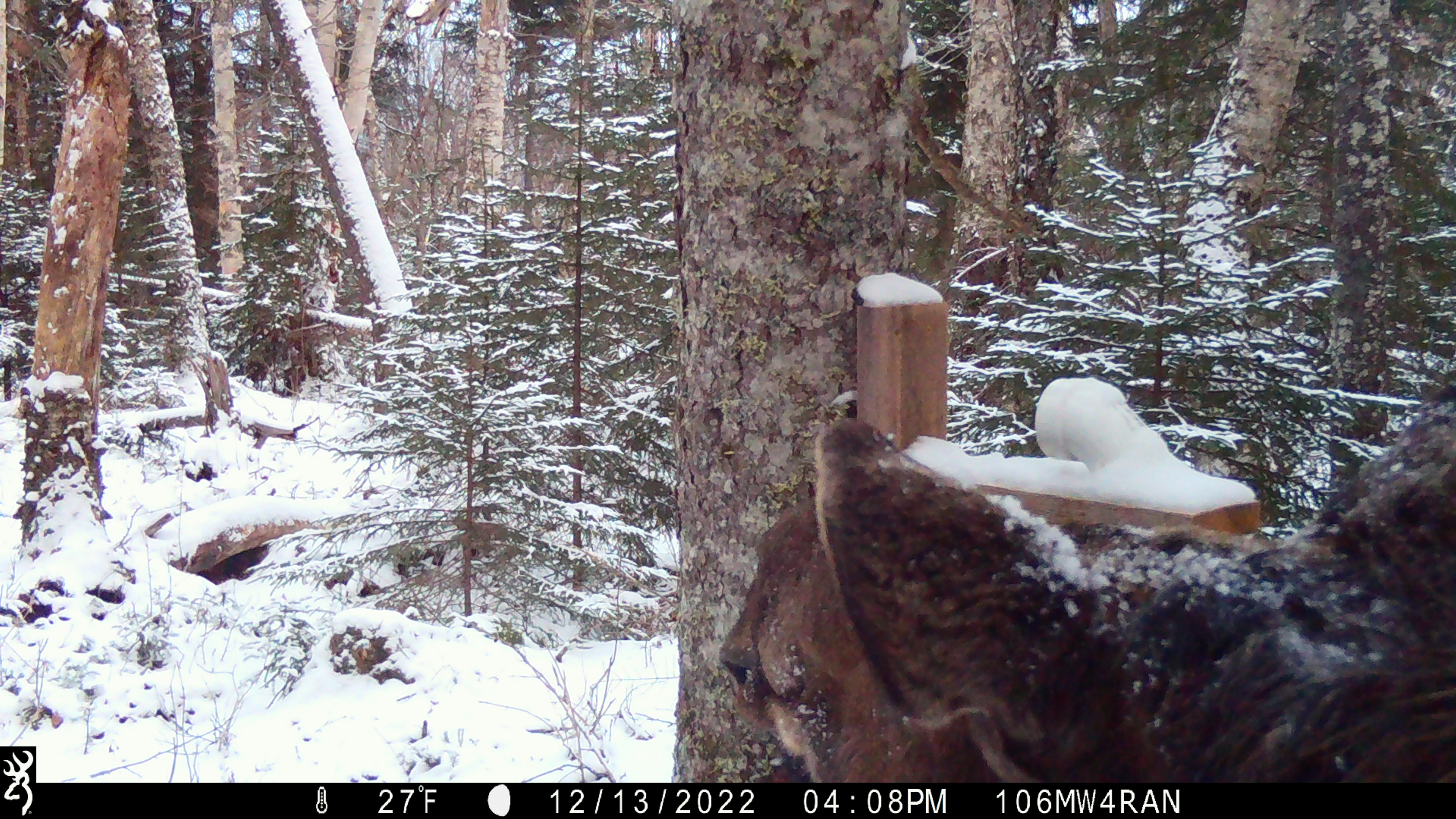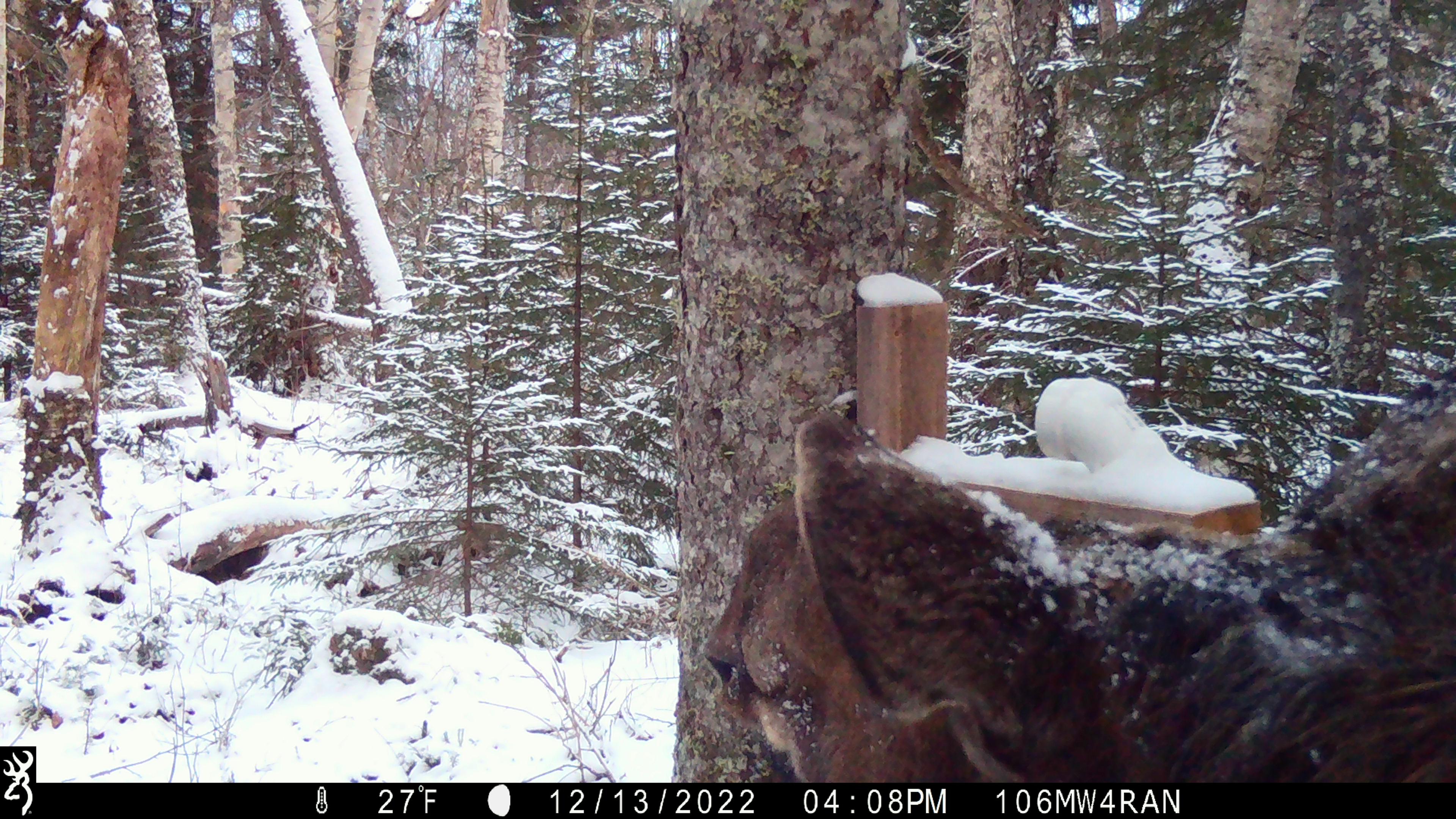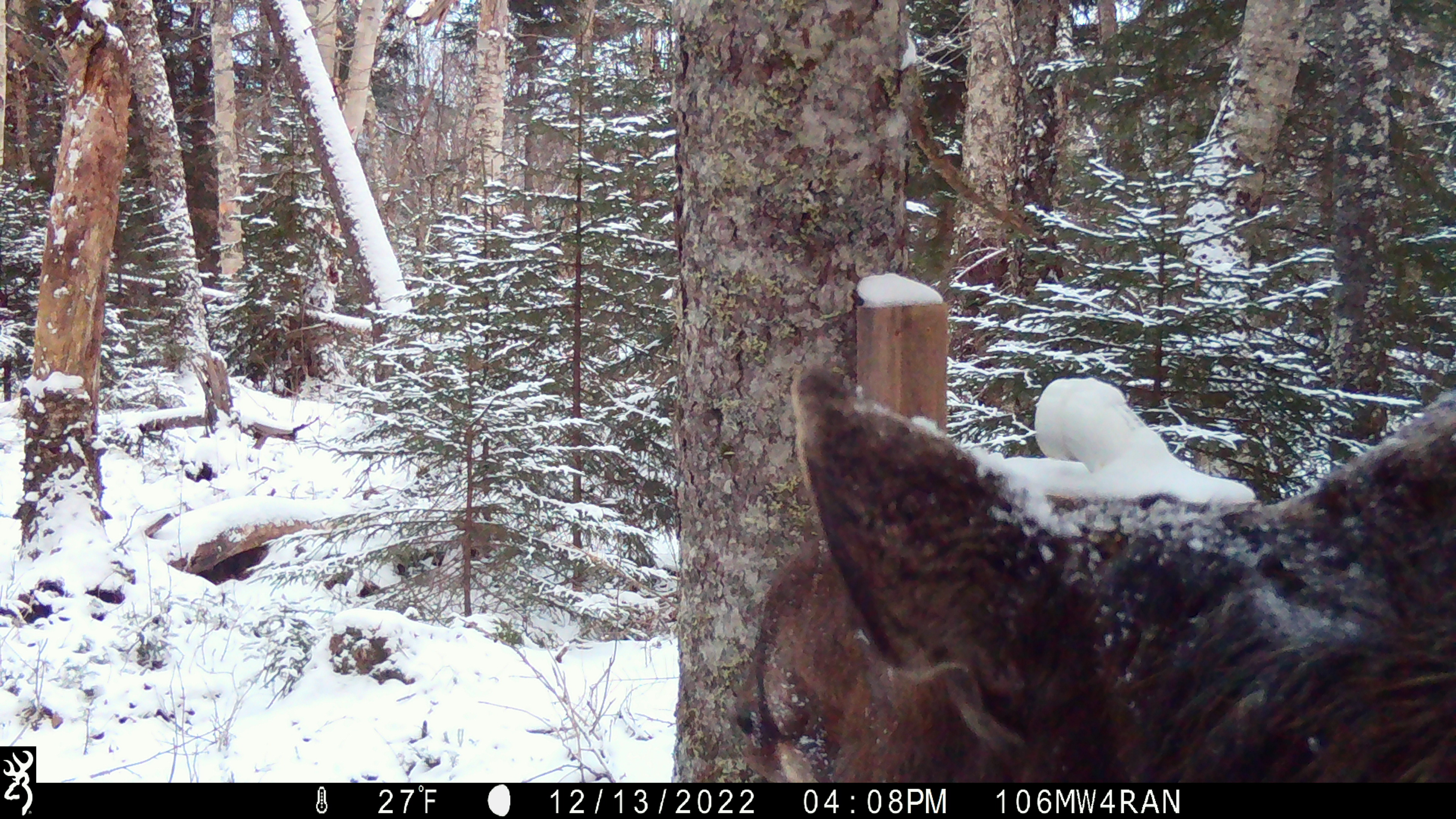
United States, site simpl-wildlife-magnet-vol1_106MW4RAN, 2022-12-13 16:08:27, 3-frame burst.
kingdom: Animalia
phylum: Chordata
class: Mammalia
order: Artiodactyla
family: Cervidae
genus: Alces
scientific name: Alces alces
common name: moose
Moose (Alces alces).